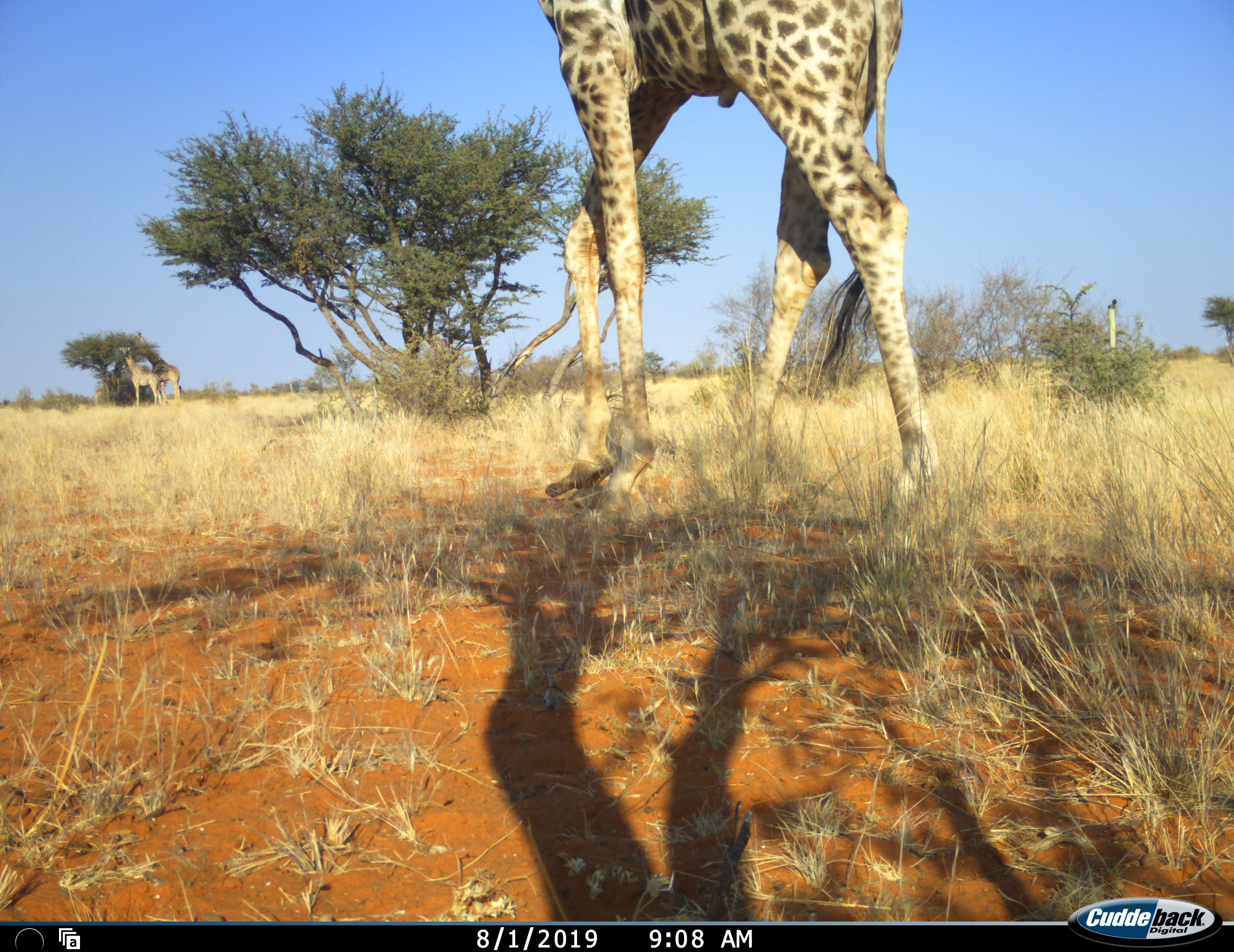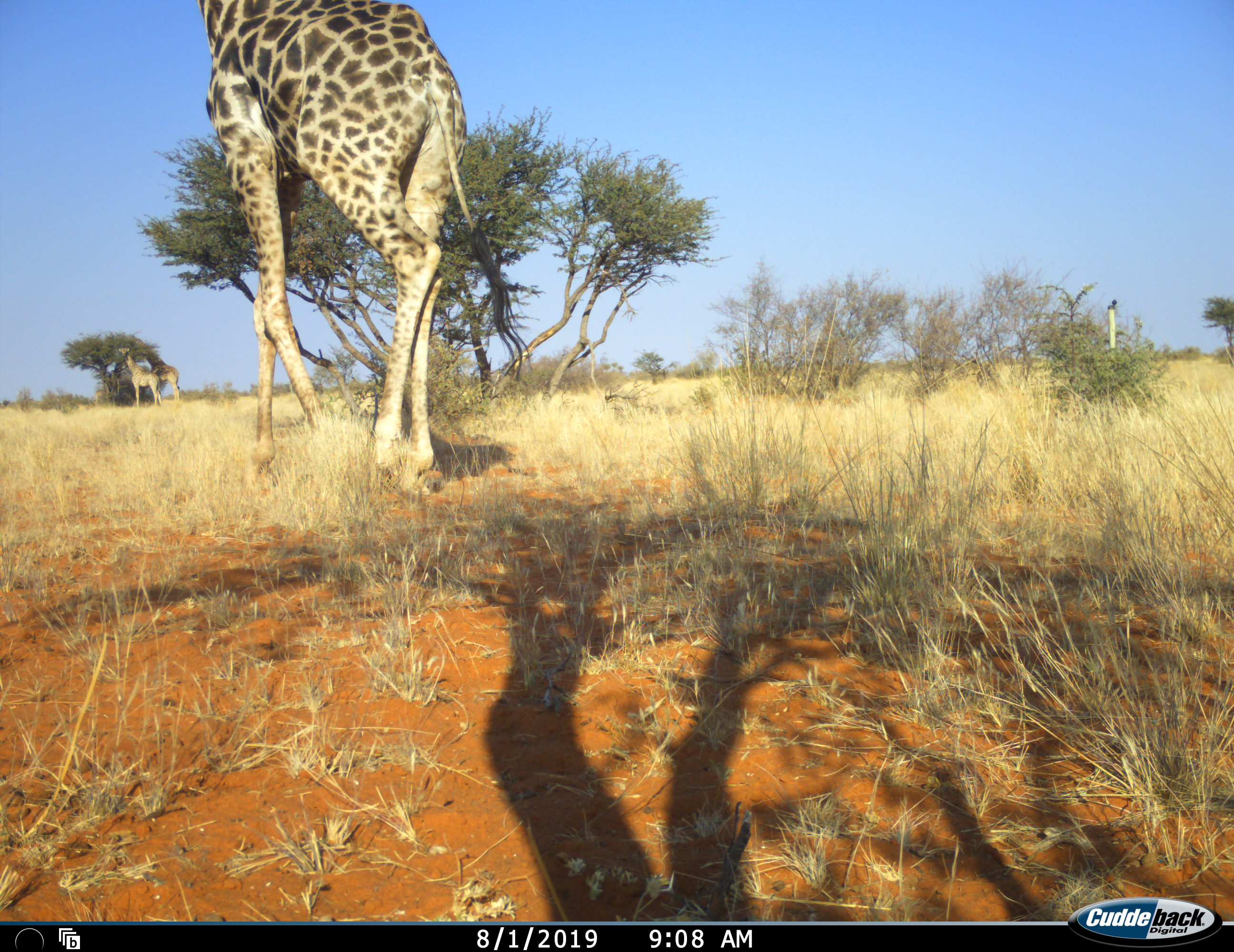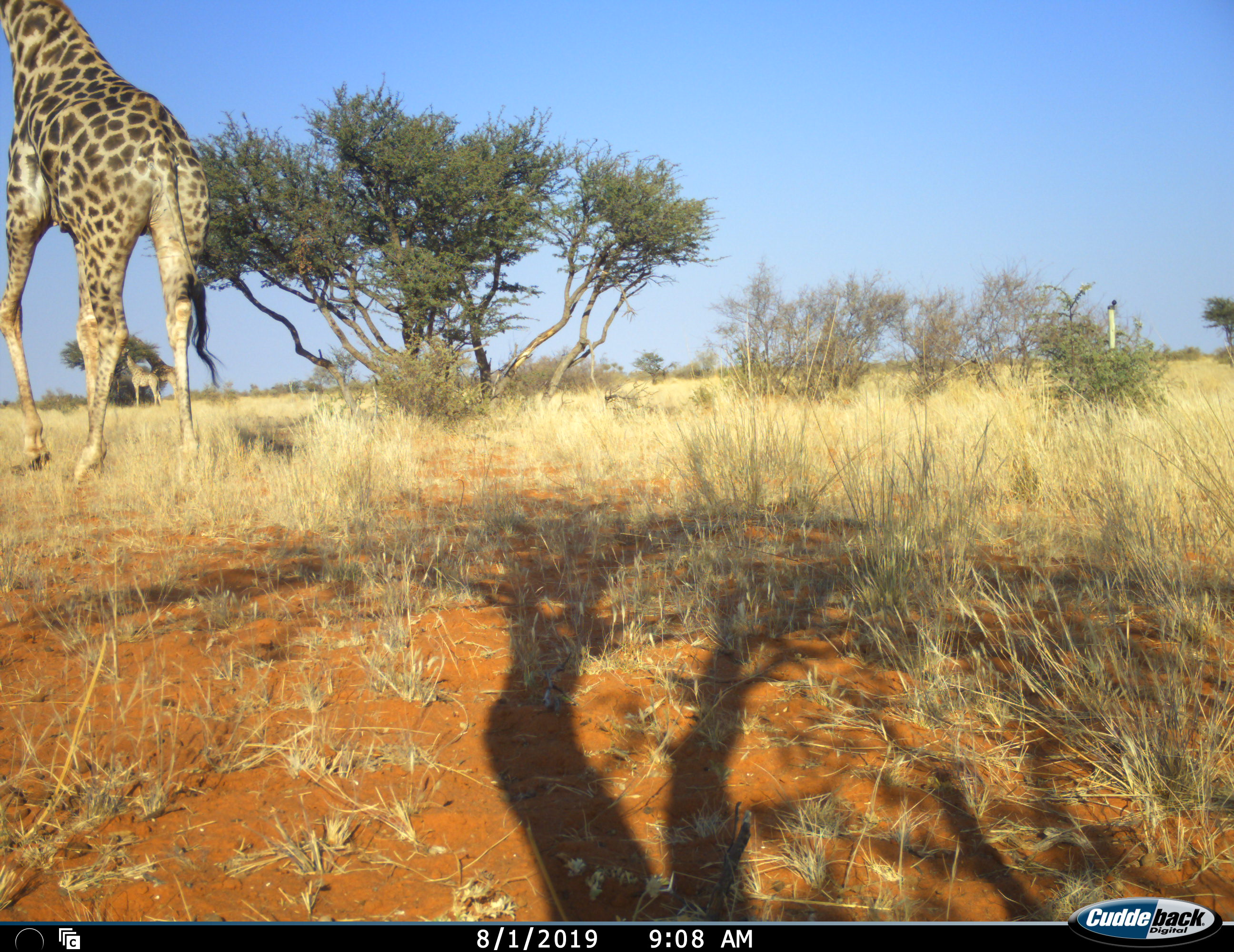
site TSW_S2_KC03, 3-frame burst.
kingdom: Animalia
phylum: Chordata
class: Mammalia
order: Artiodactyla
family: Giraffidae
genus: Giraffa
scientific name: Giraffa camelopardalis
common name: giraffe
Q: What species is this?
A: Giraffe (Giraffa camelopardalis).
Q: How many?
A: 3.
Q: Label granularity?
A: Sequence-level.